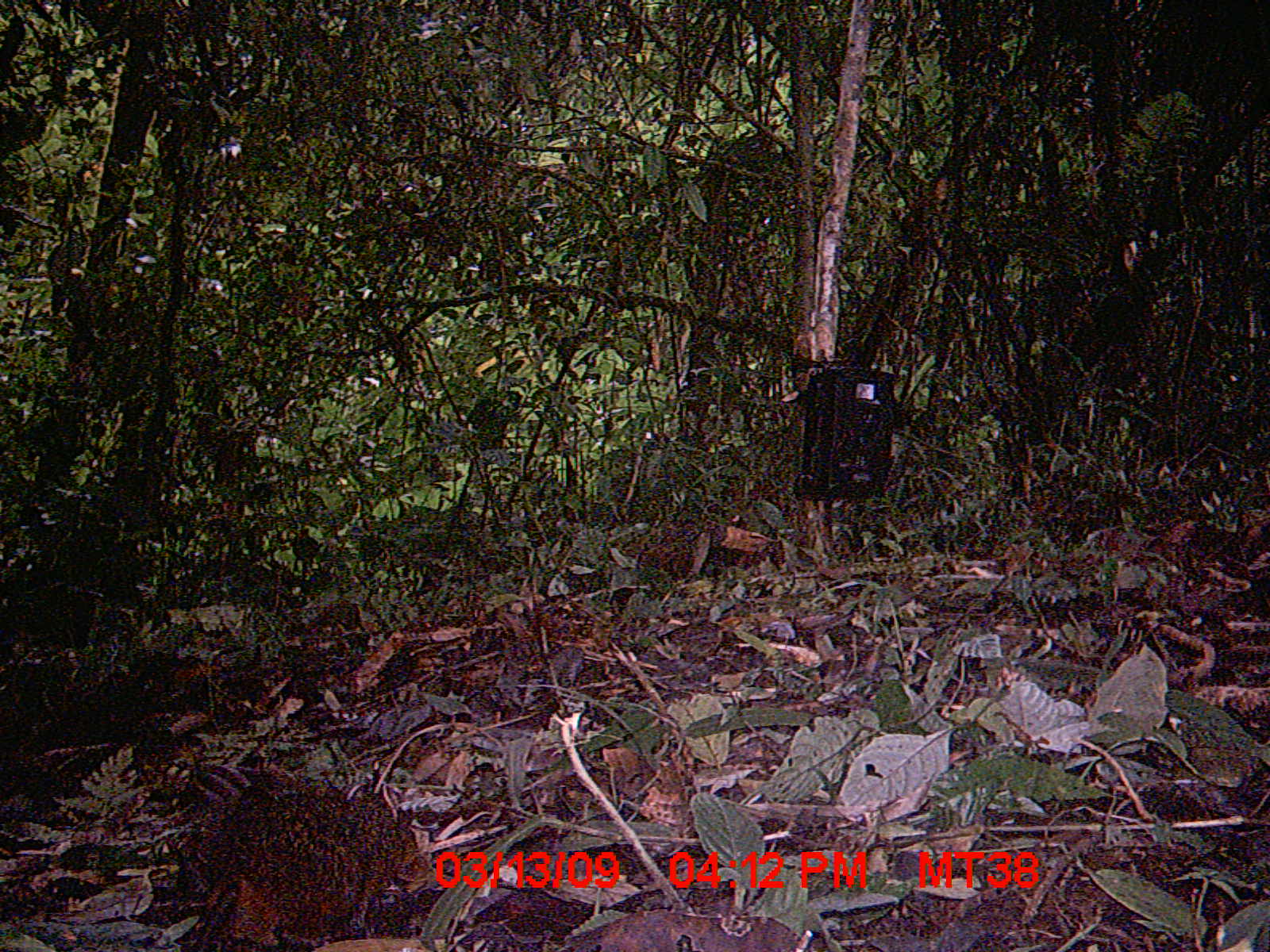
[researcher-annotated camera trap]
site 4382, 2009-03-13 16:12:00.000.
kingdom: Animalia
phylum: Chordata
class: Mammalia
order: Rodentia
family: Muridae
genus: Rattus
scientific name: Rattus rattus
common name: black rat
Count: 1.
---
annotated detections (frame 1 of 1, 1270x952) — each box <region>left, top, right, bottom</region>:
rattus rattus: <region>170, 774, 440, 948</region>